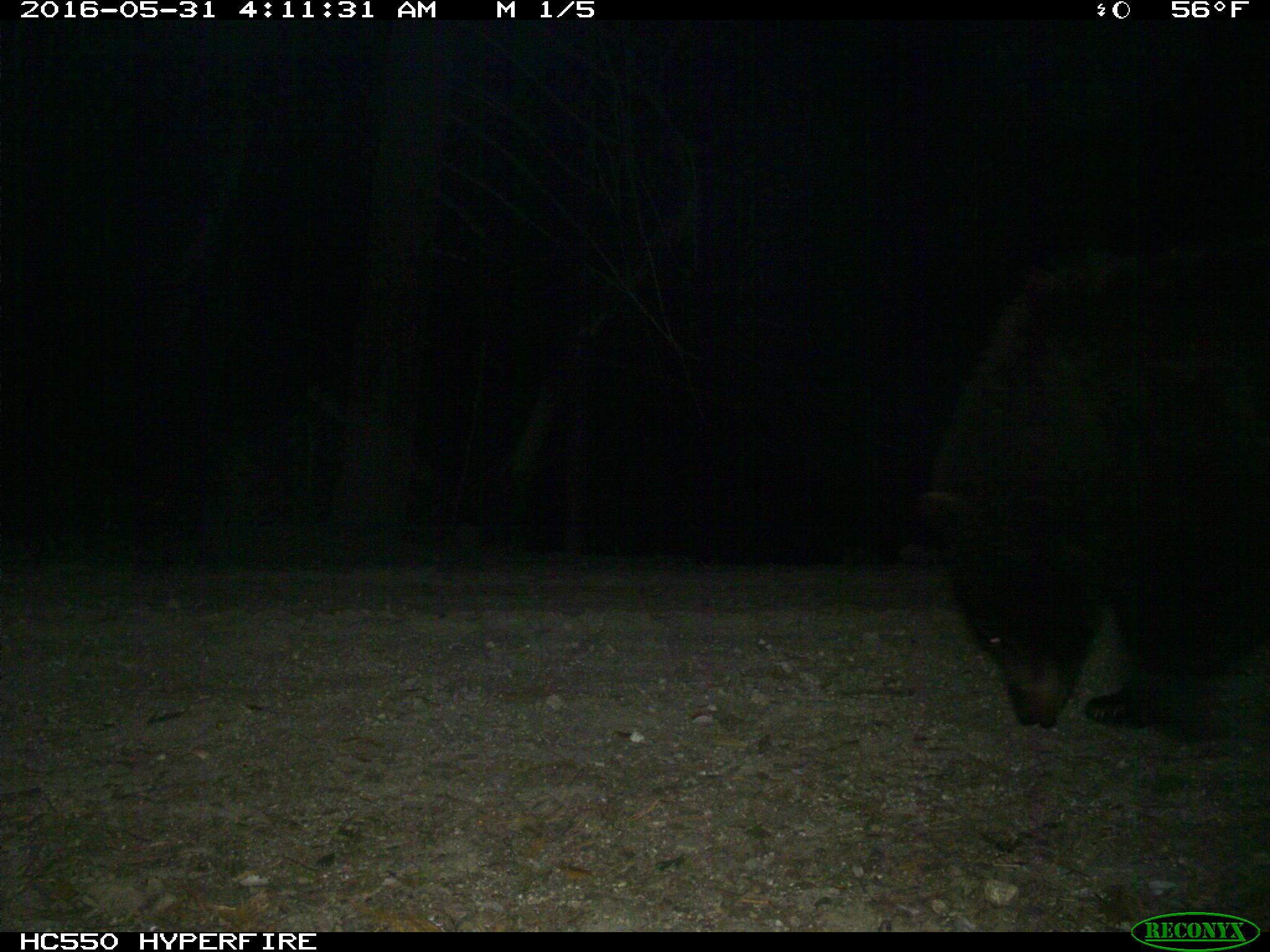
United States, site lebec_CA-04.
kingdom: Animalia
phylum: Chordata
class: Mammalia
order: Carnivora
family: Ursidae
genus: Ursus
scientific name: Ursus americanus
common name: american black bear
Ursus americanus (american black bear).